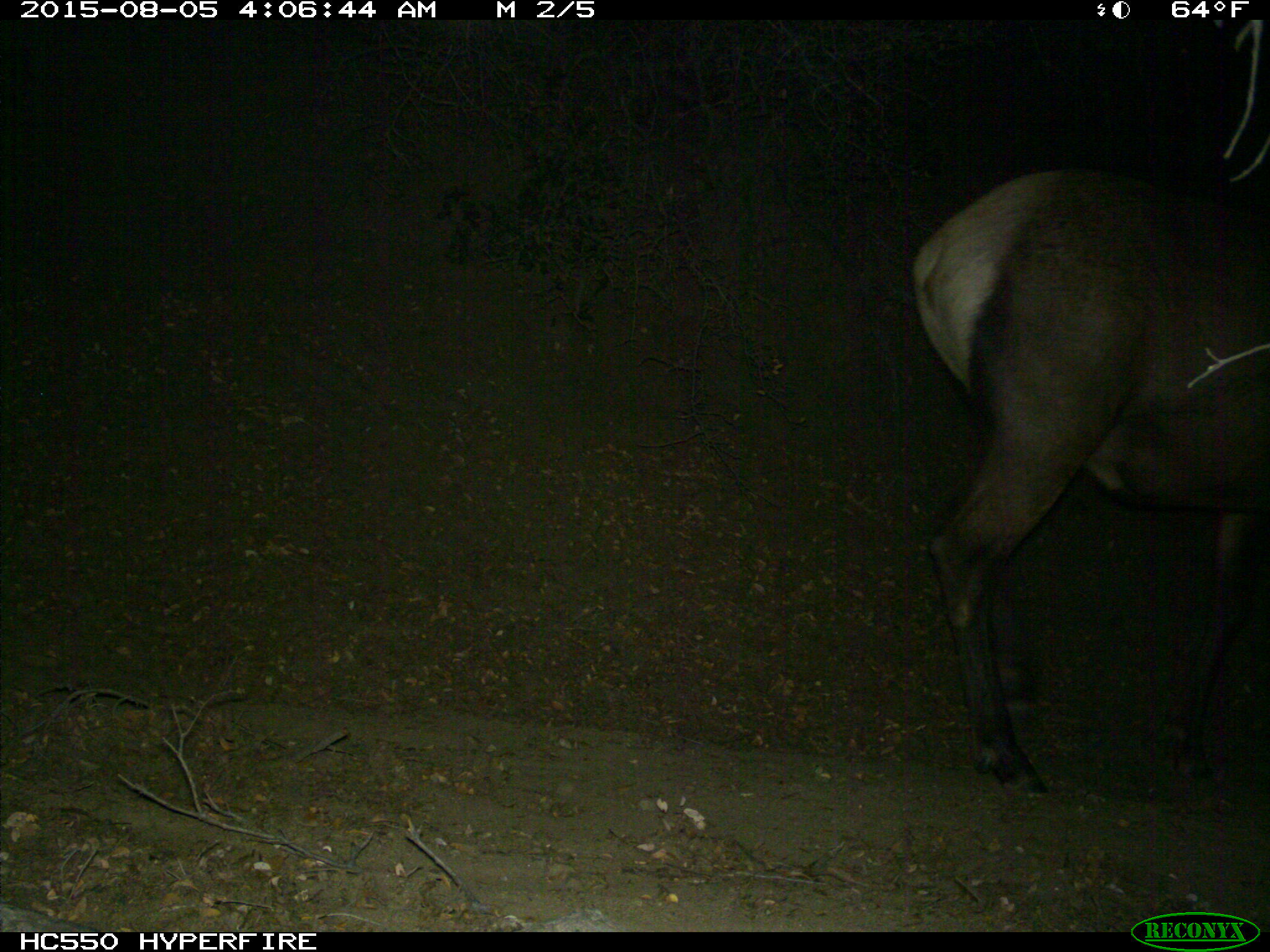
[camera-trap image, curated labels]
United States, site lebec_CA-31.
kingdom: Animalia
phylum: Chordata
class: Mammalia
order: Artiodactyla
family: Cervidae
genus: Cervus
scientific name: Cervus canadensis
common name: elk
Cervus canadensis (elk).